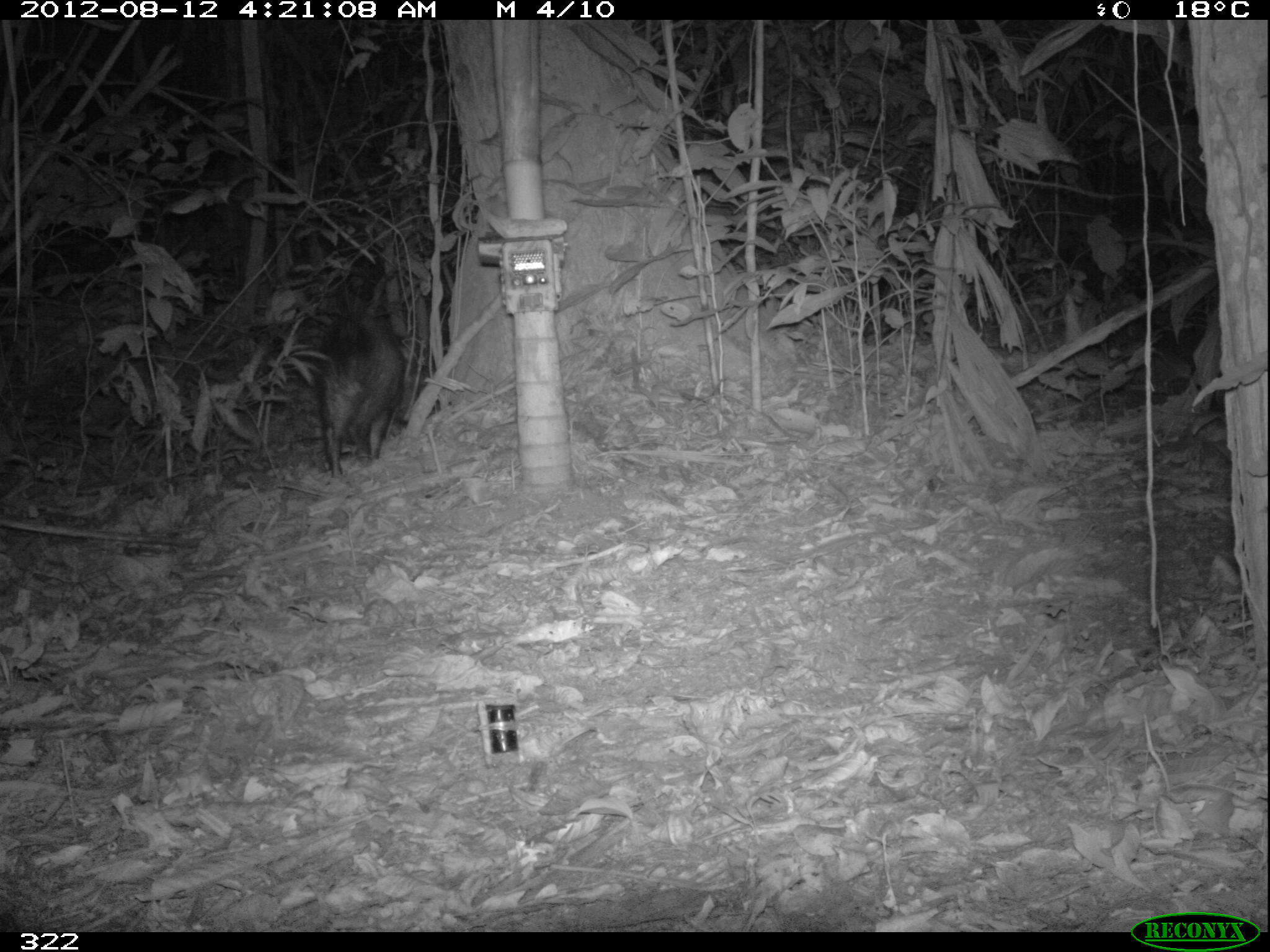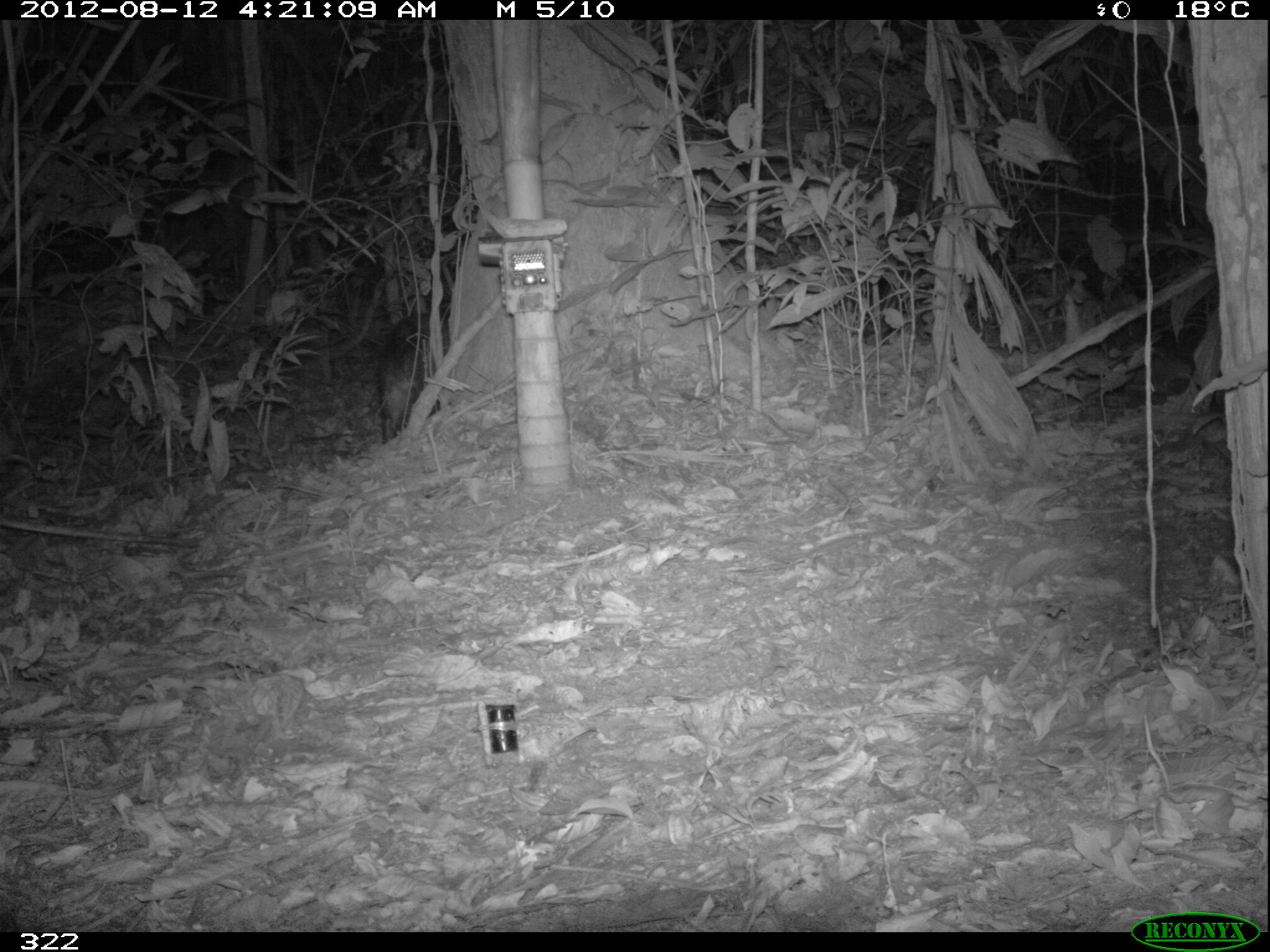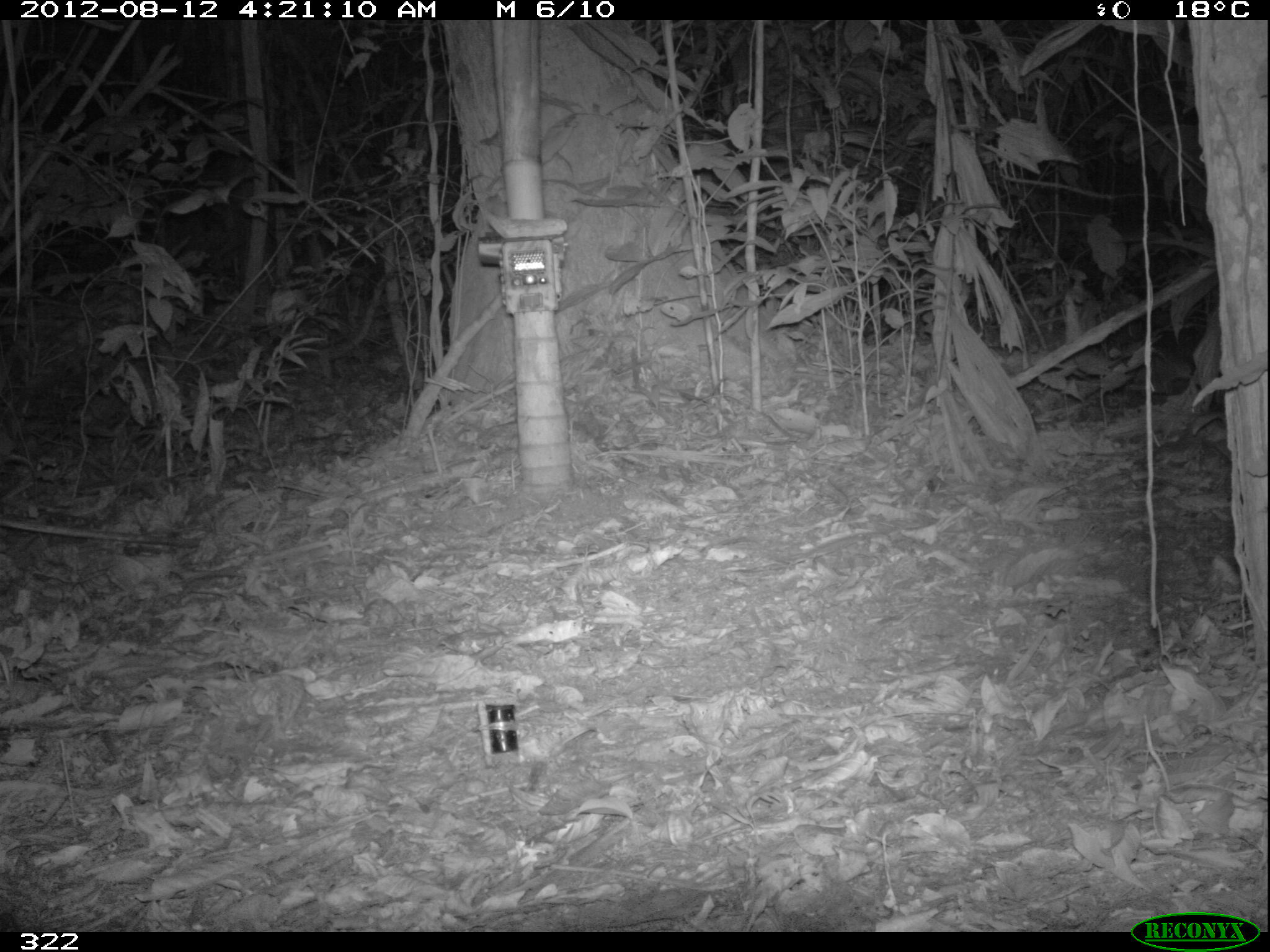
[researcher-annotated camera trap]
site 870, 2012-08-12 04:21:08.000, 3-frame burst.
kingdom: Animalia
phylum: Chordata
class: Mammalia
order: Artiodactyla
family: Tayassuidae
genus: Tayassu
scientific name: Tayassu pecari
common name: white-lipped peccary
Tayassu pecari (white-lipped peccary).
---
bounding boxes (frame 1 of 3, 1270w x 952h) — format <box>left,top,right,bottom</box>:
tayassu pecari: <box>312,309,407,478</box>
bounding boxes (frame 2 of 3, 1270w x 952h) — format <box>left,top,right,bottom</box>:
tayassu pecari: <box>375,312,449,444</box>